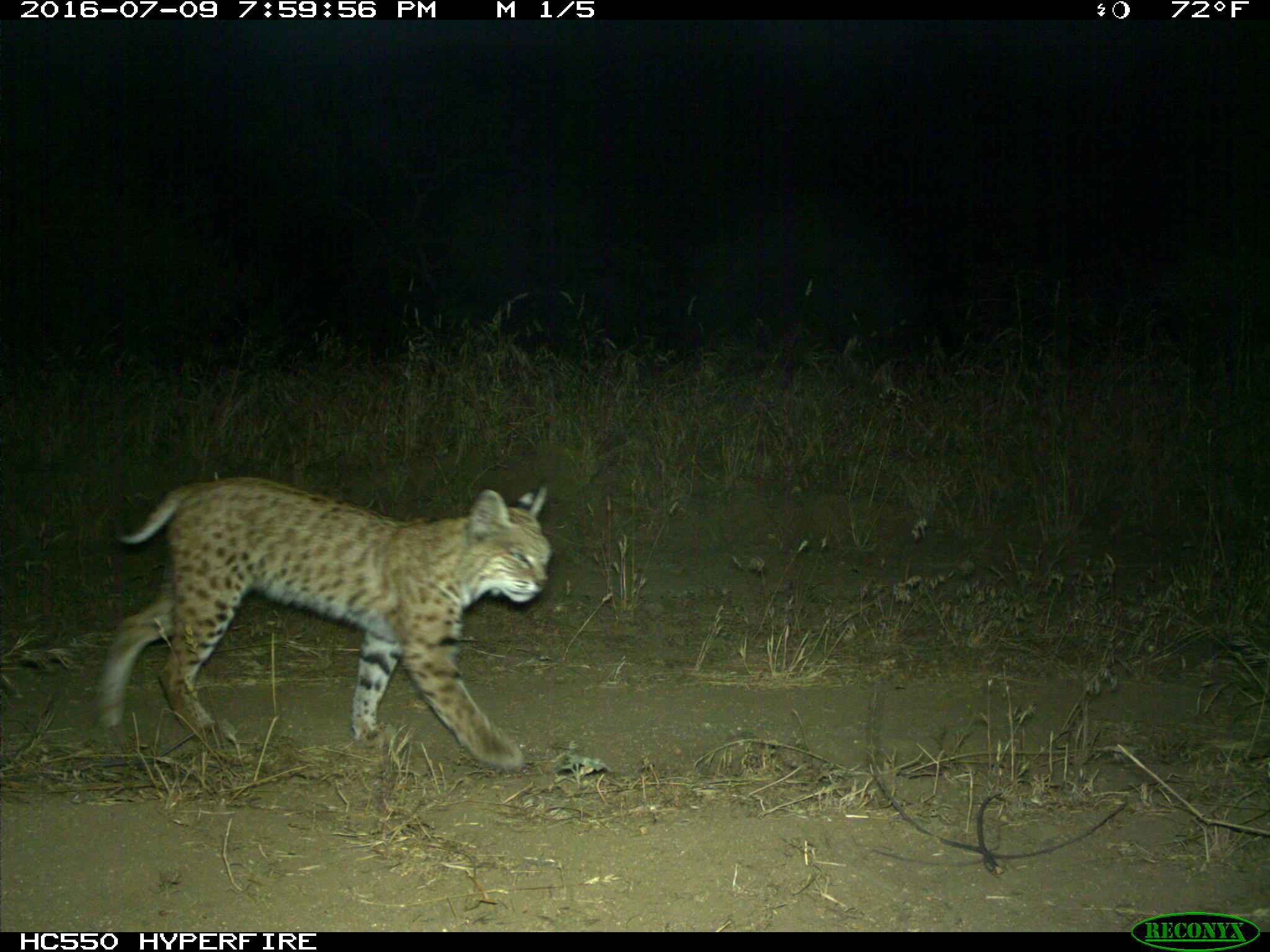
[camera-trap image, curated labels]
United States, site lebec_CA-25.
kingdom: Animalia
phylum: Chordata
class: Mammalia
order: Carnivora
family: Felidae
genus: Lynx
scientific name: Lynx rufus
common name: bobcat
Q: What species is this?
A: Lynx rufus (bobcat).